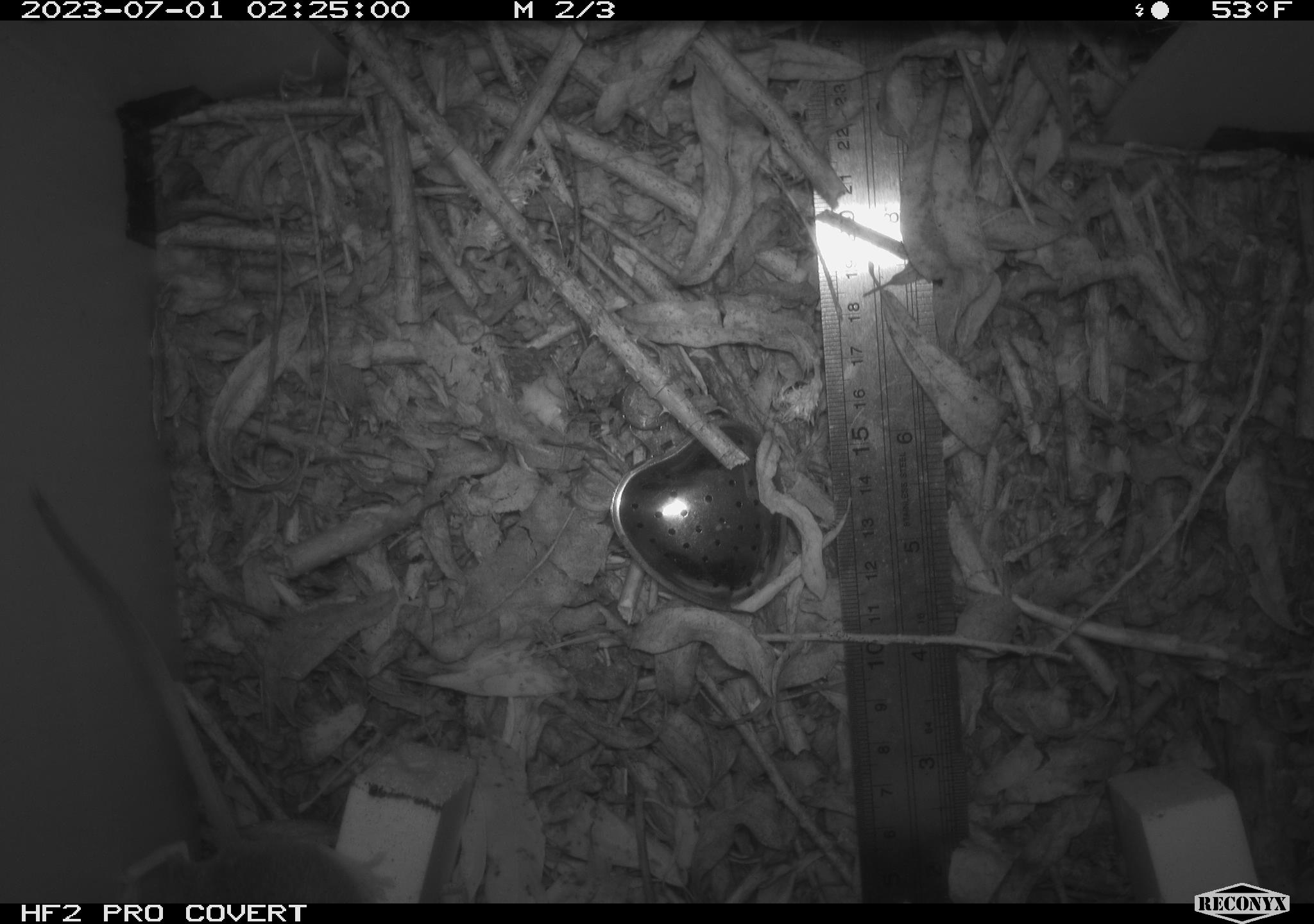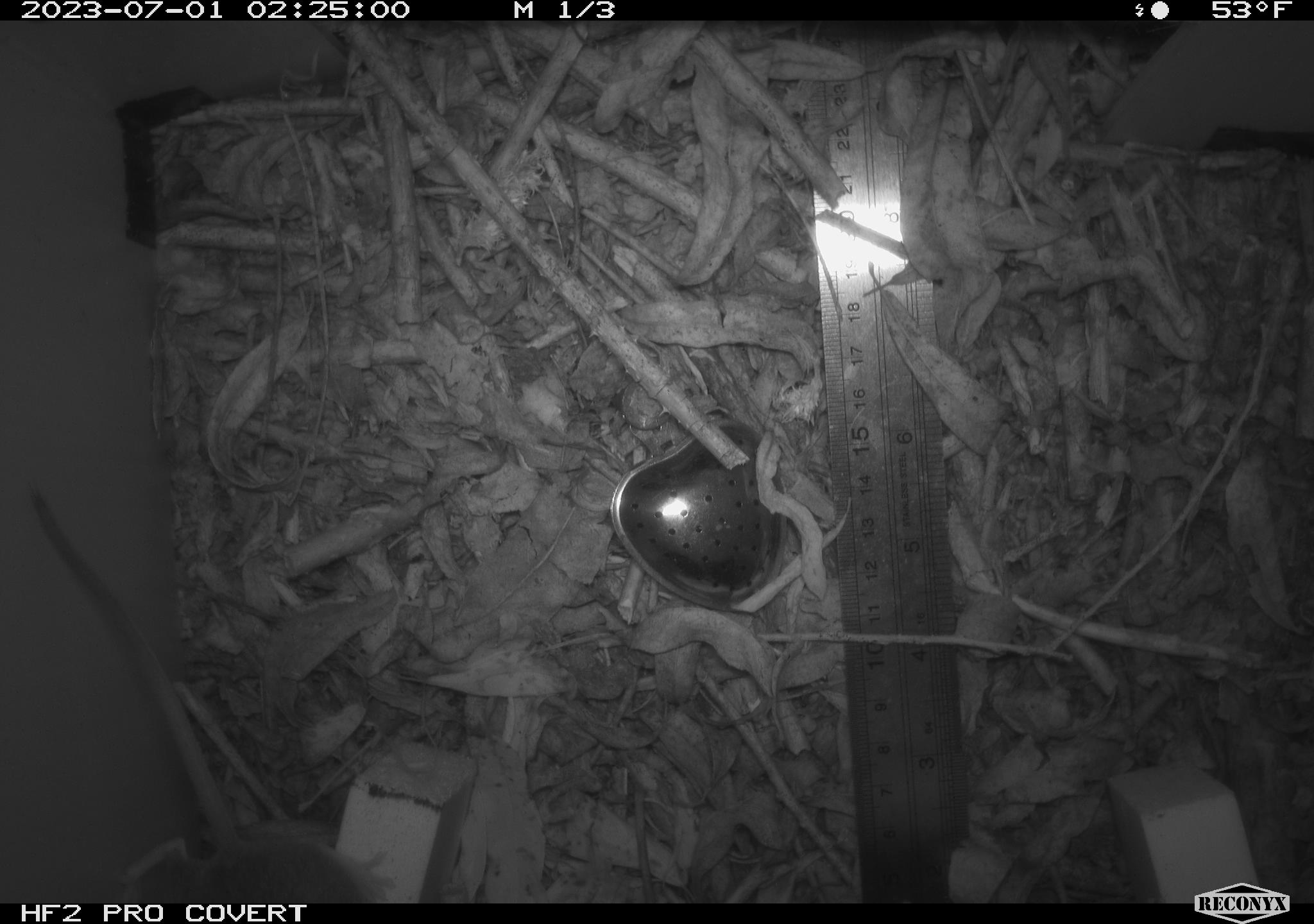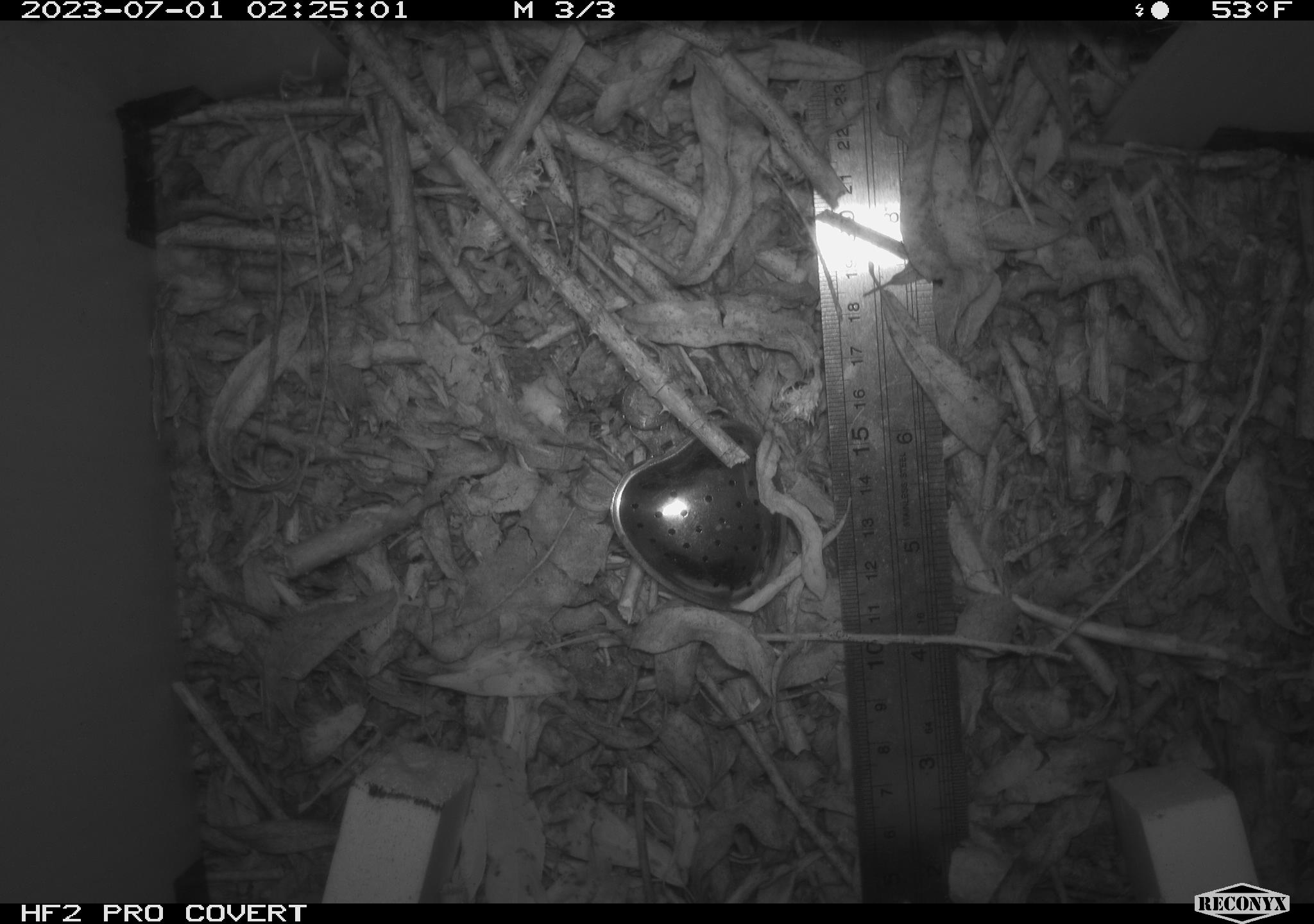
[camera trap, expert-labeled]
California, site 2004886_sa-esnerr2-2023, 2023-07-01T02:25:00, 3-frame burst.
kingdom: Animalia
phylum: Chordata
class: Mammalia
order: Rodentia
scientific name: Rodentia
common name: mouse species